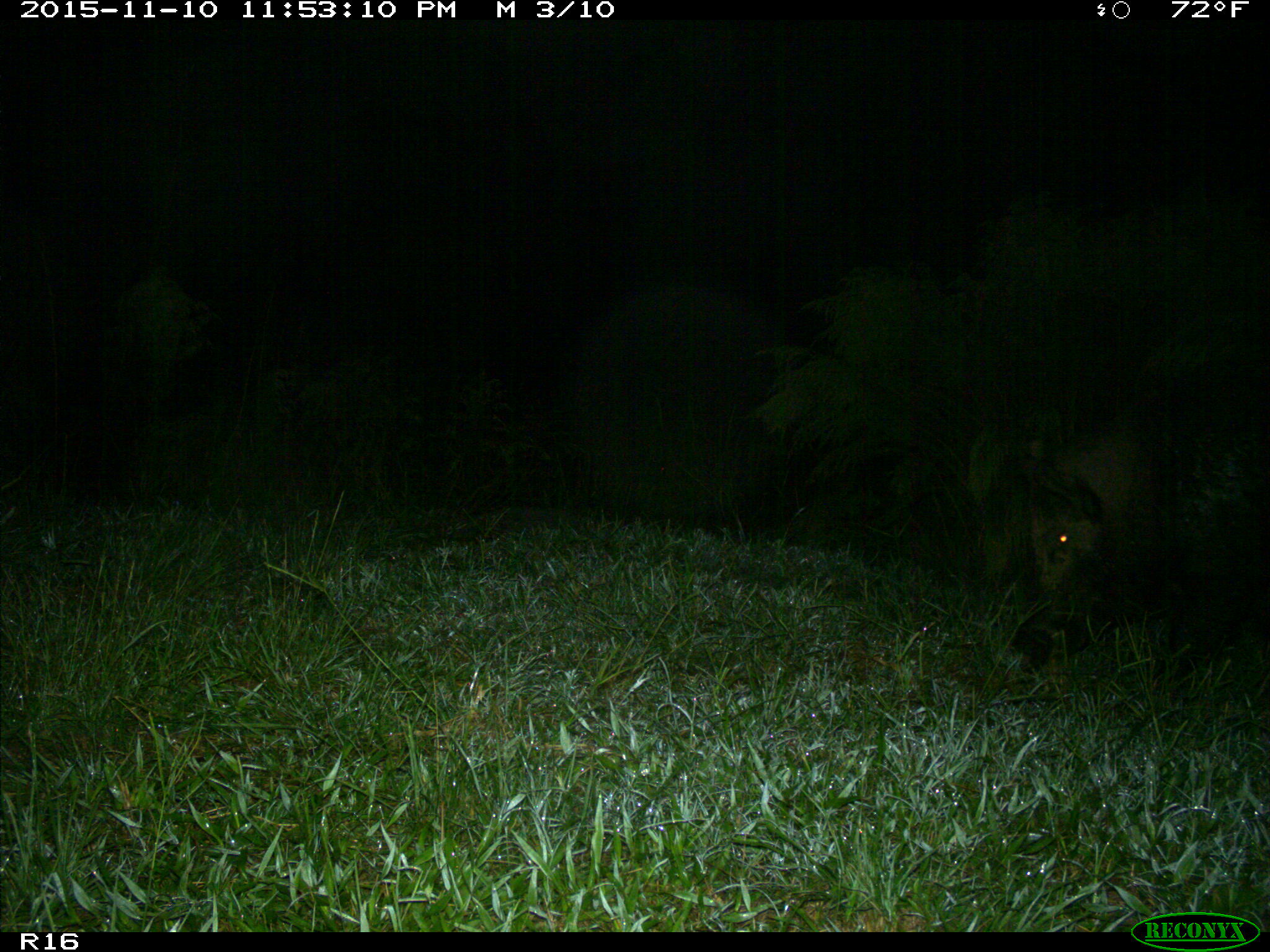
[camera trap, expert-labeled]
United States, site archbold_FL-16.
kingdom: Animalia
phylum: Chordata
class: Mammalia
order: Artiodactyla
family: Suidae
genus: Sus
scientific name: Sus scrofa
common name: wild boar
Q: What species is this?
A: Sus scrofa (wild boar).